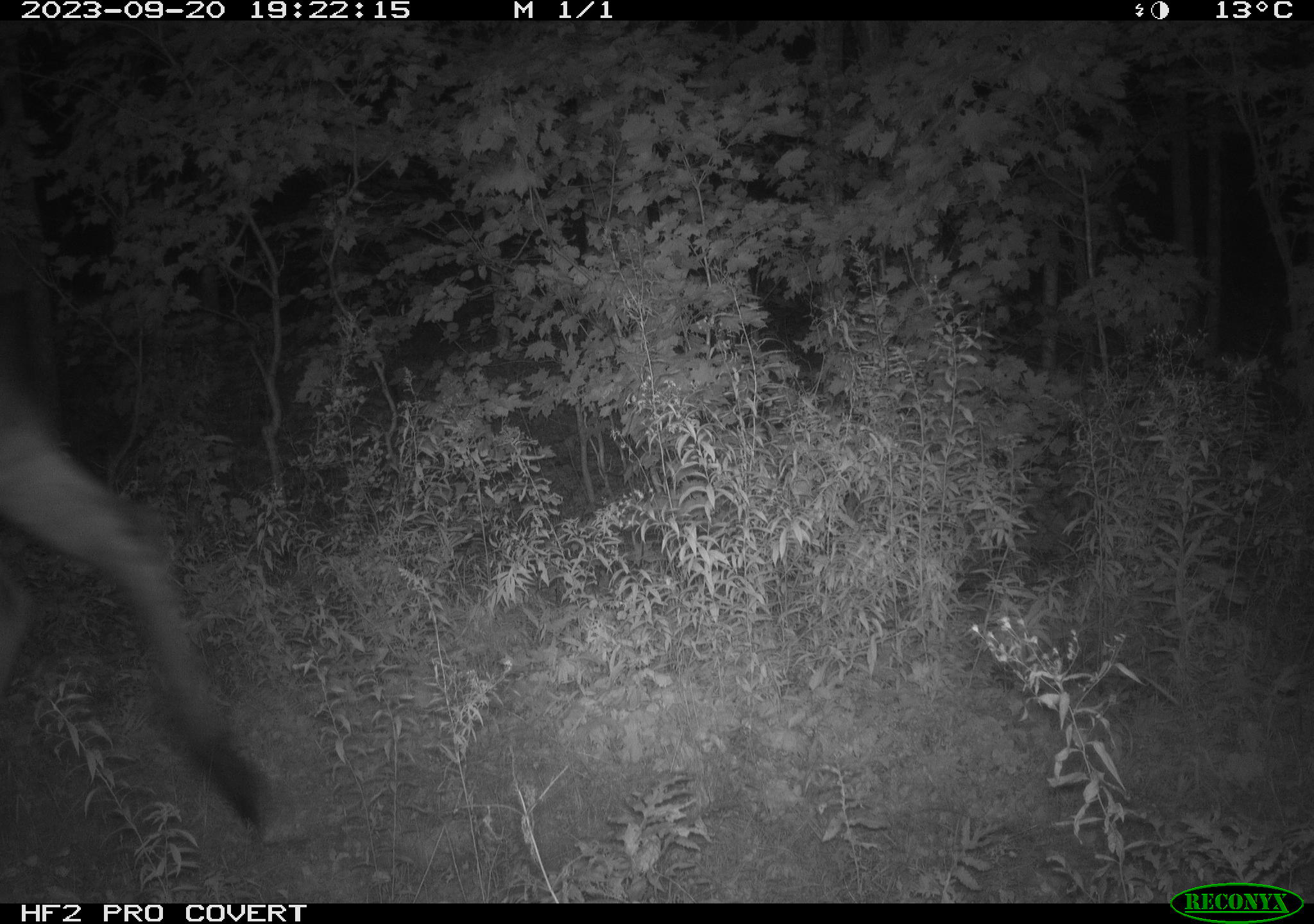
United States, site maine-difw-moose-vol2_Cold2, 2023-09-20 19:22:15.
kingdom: Animalia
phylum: Chordata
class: Mammalia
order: Artiodactyla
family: Cervidae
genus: Alces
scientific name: Alces alces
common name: moose